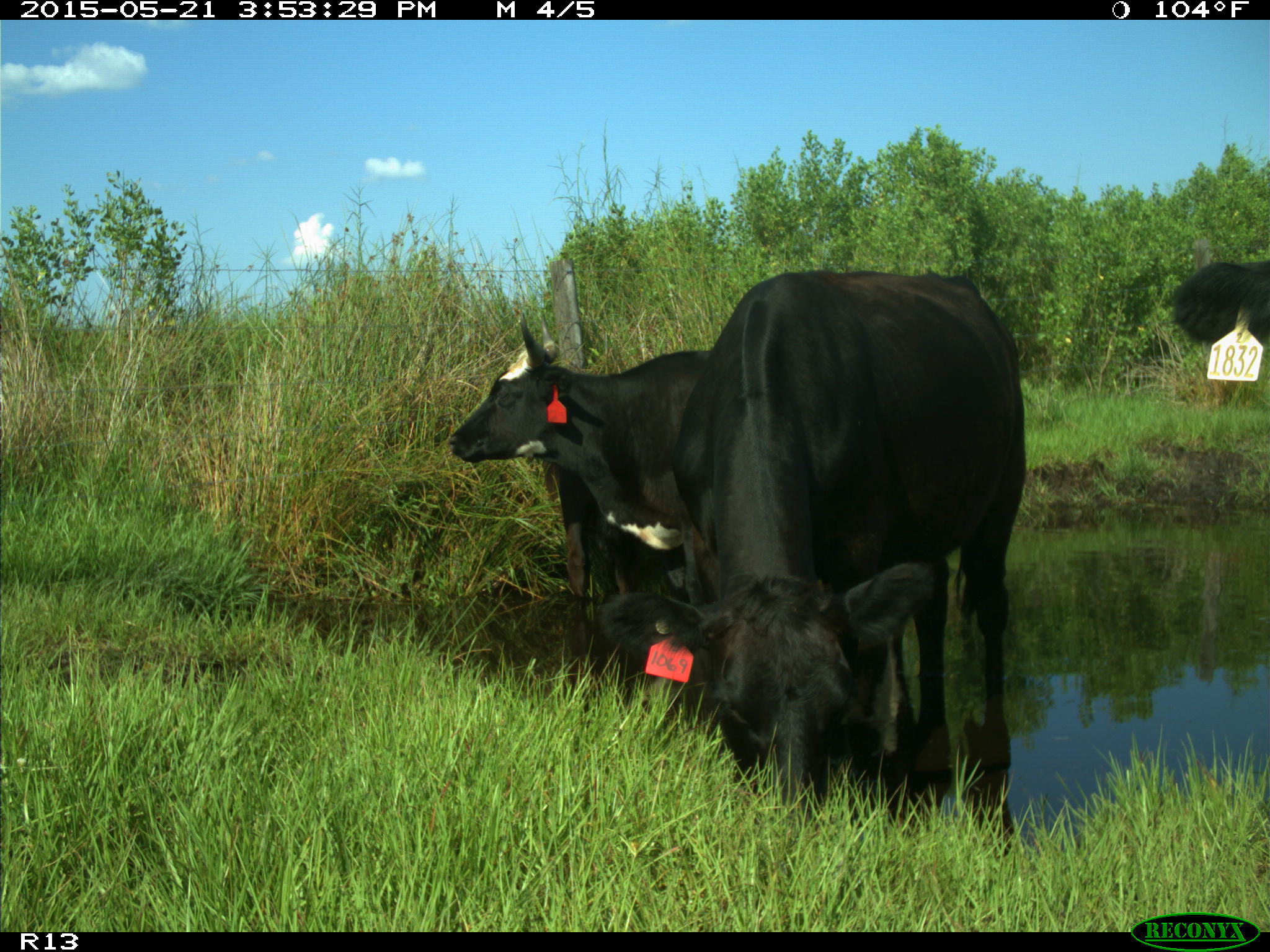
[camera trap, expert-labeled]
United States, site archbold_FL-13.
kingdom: Animalia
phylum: Chordata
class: Mammalia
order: Artiodactyla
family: Bovidae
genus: Bos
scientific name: Bos taurus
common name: domestic cow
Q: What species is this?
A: Bos taurus (domestic cow).